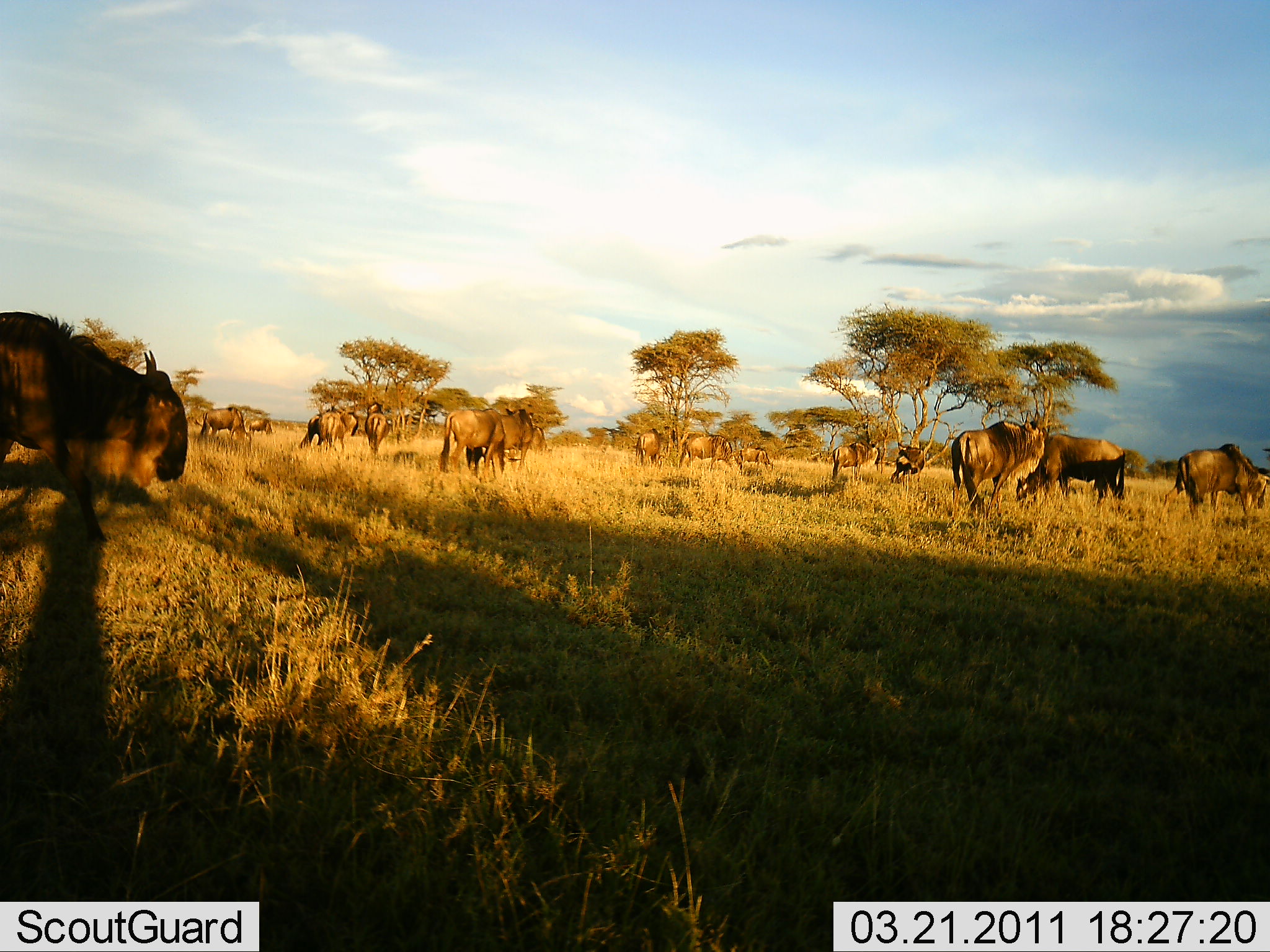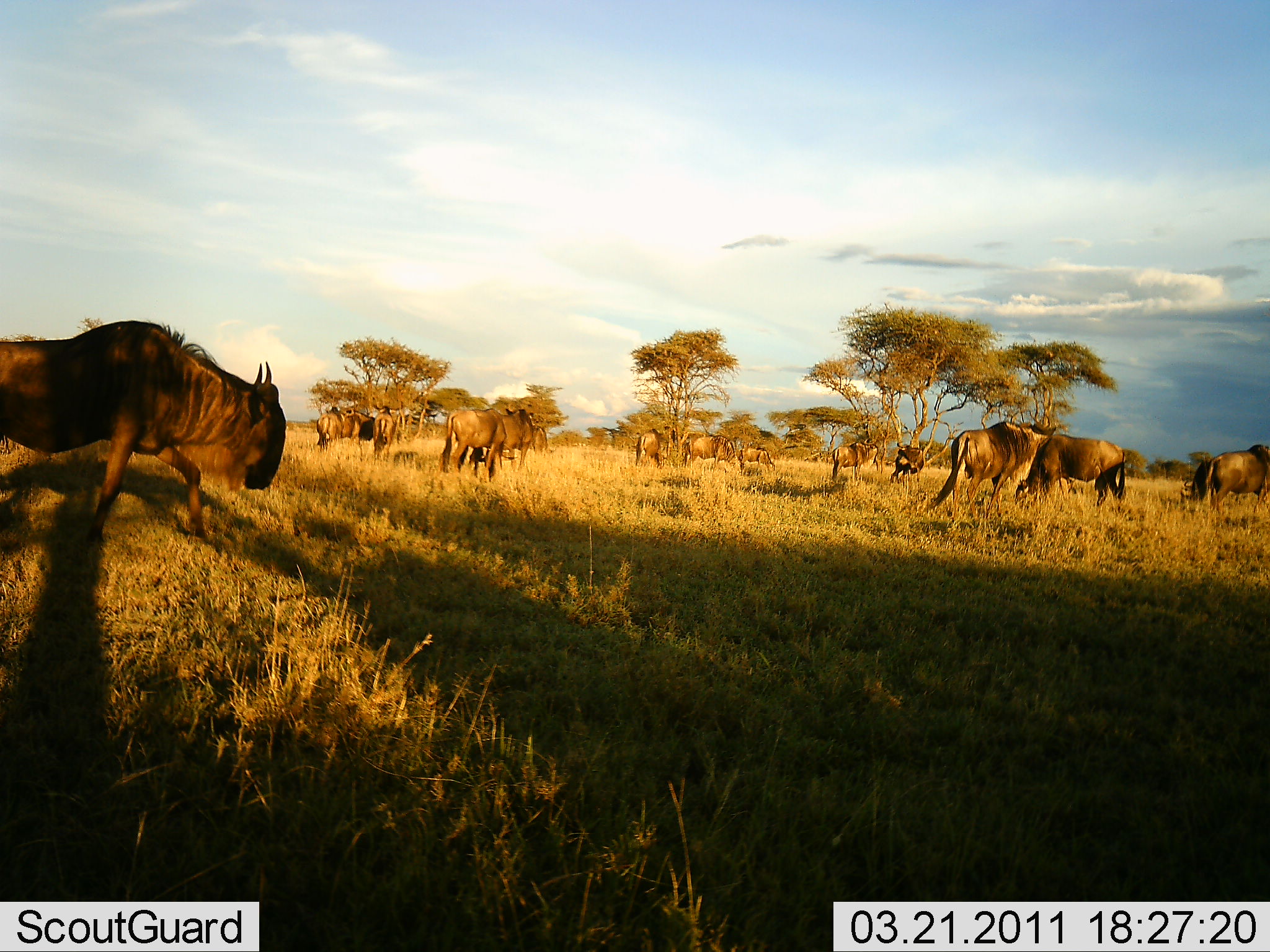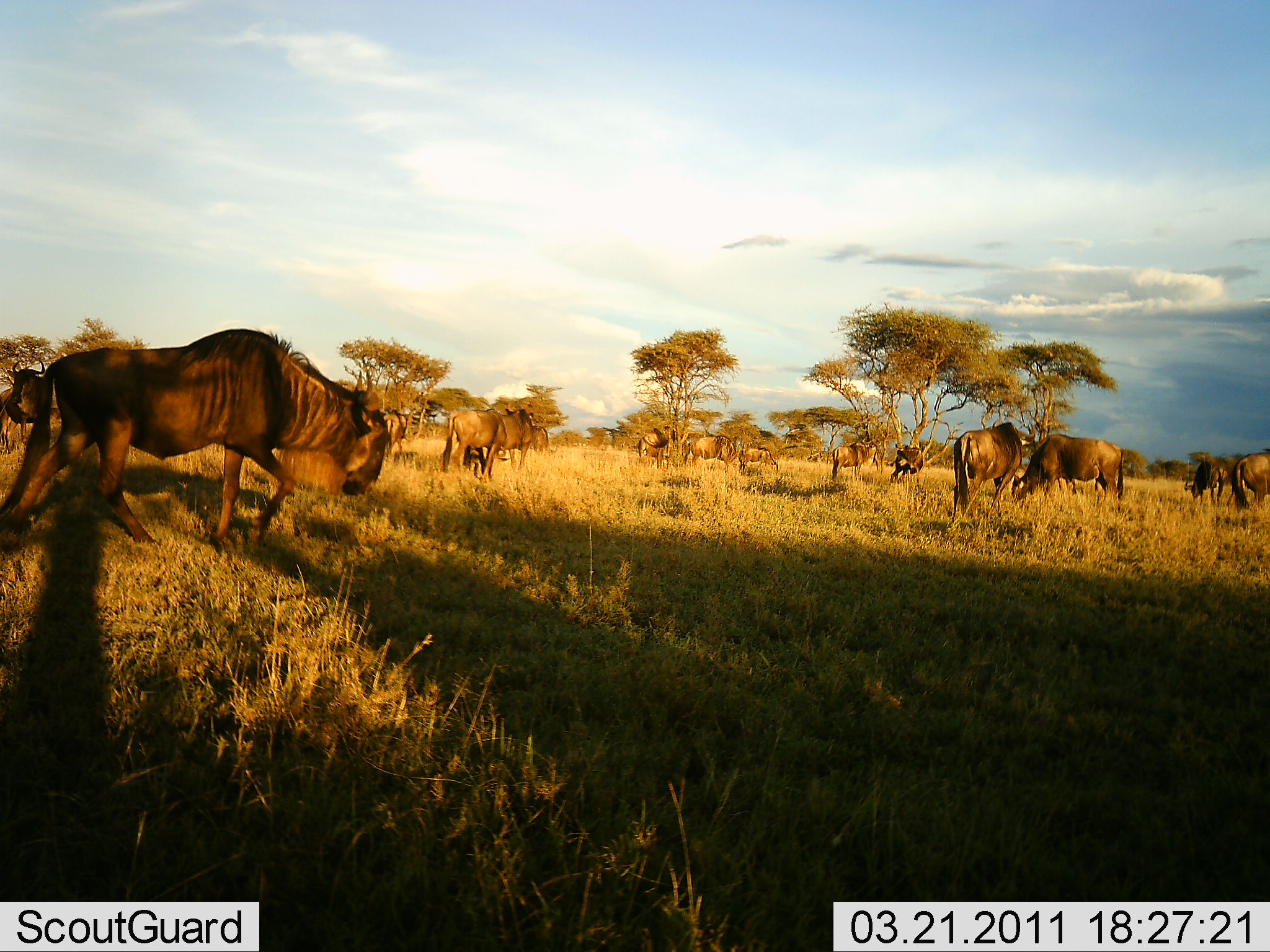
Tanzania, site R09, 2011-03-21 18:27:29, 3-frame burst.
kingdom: Animalia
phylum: Chordata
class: Mammalia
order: Artiodactyla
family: Bovidae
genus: Connochaetes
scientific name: Connochaetes taurinus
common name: blue wildebeest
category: wildebeest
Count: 11-50.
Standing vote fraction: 45%.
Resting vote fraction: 0%.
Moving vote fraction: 100%.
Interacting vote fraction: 9%.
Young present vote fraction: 0%.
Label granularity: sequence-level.